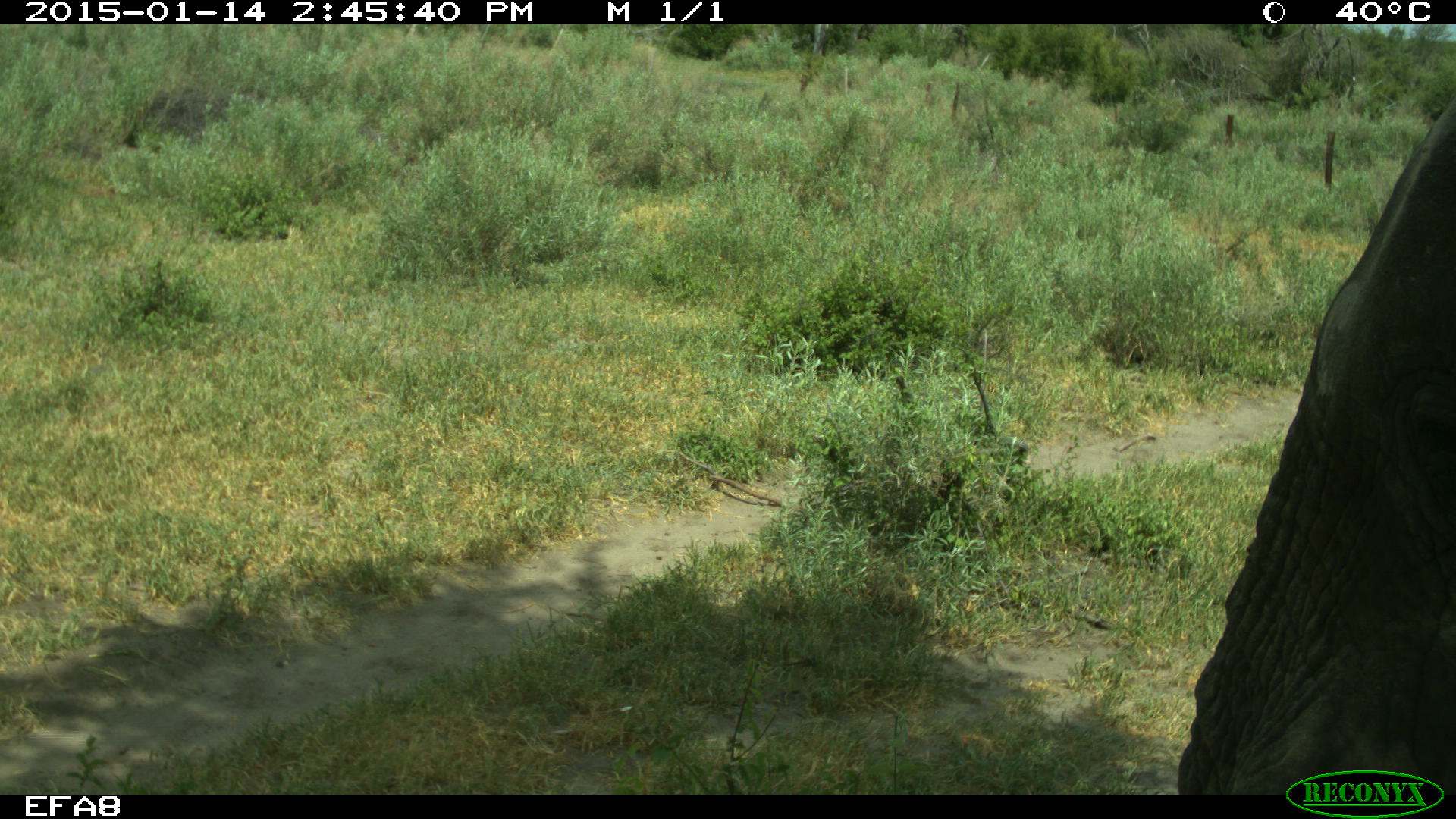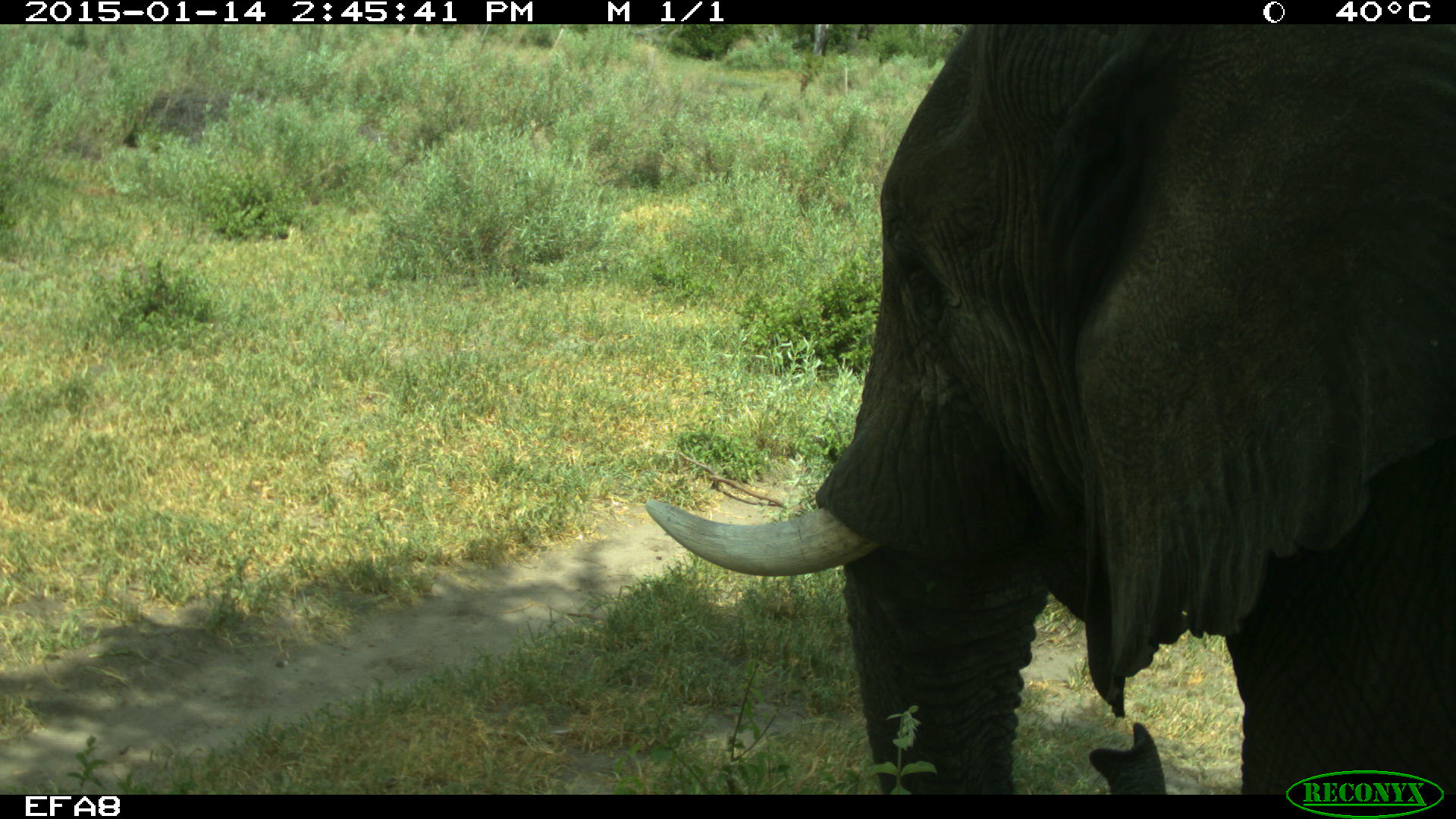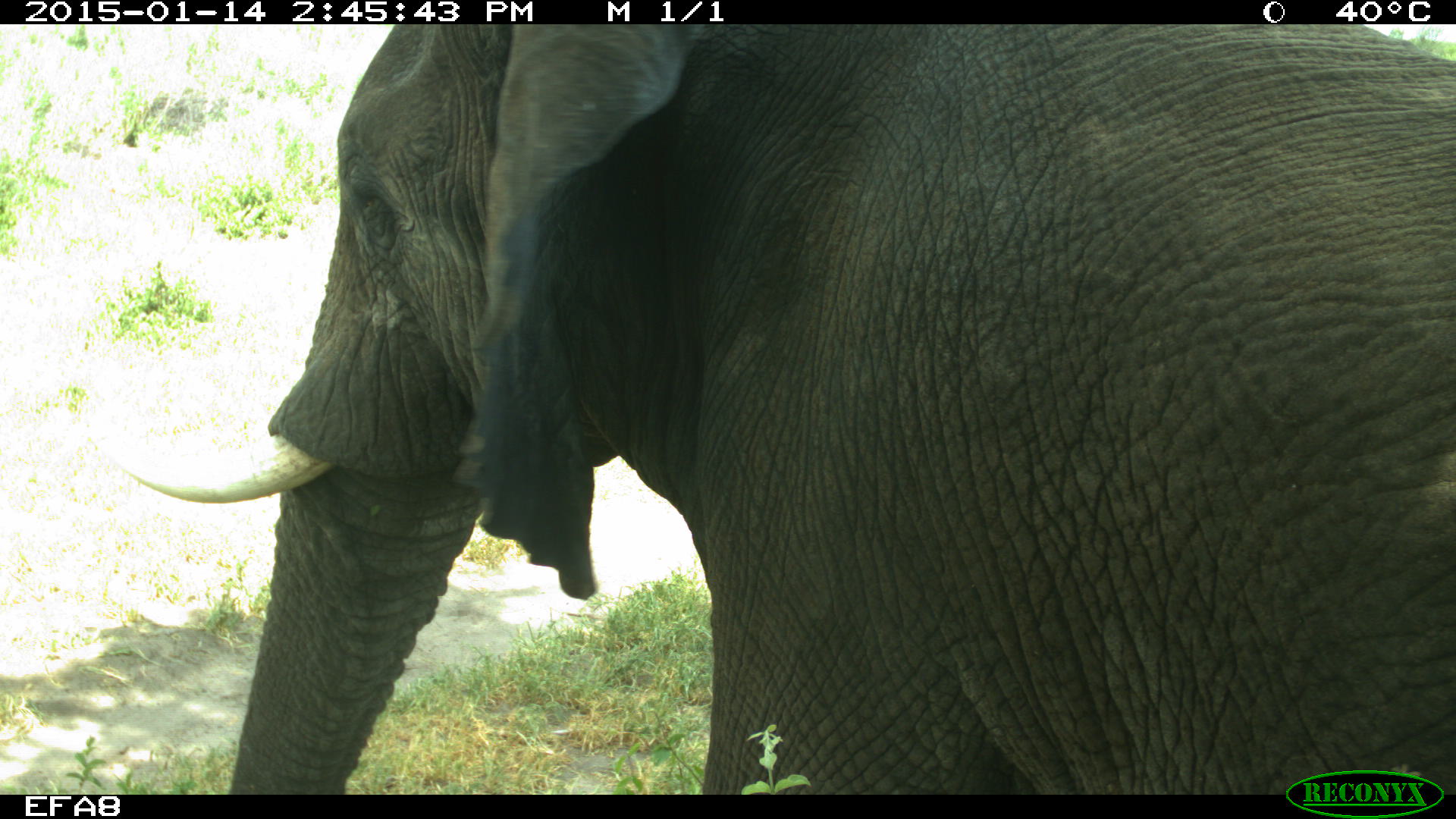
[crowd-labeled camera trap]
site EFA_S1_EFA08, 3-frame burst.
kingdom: Animalia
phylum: Chordata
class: Mammalia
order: Proboscidea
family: Elephantidae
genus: Loxodonta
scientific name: Loxodonta africana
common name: african bush elephant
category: elephant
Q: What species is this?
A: Elephant (african bush elephant) (Loxodonta africana).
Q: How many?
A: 1.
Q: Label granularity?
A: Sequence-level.